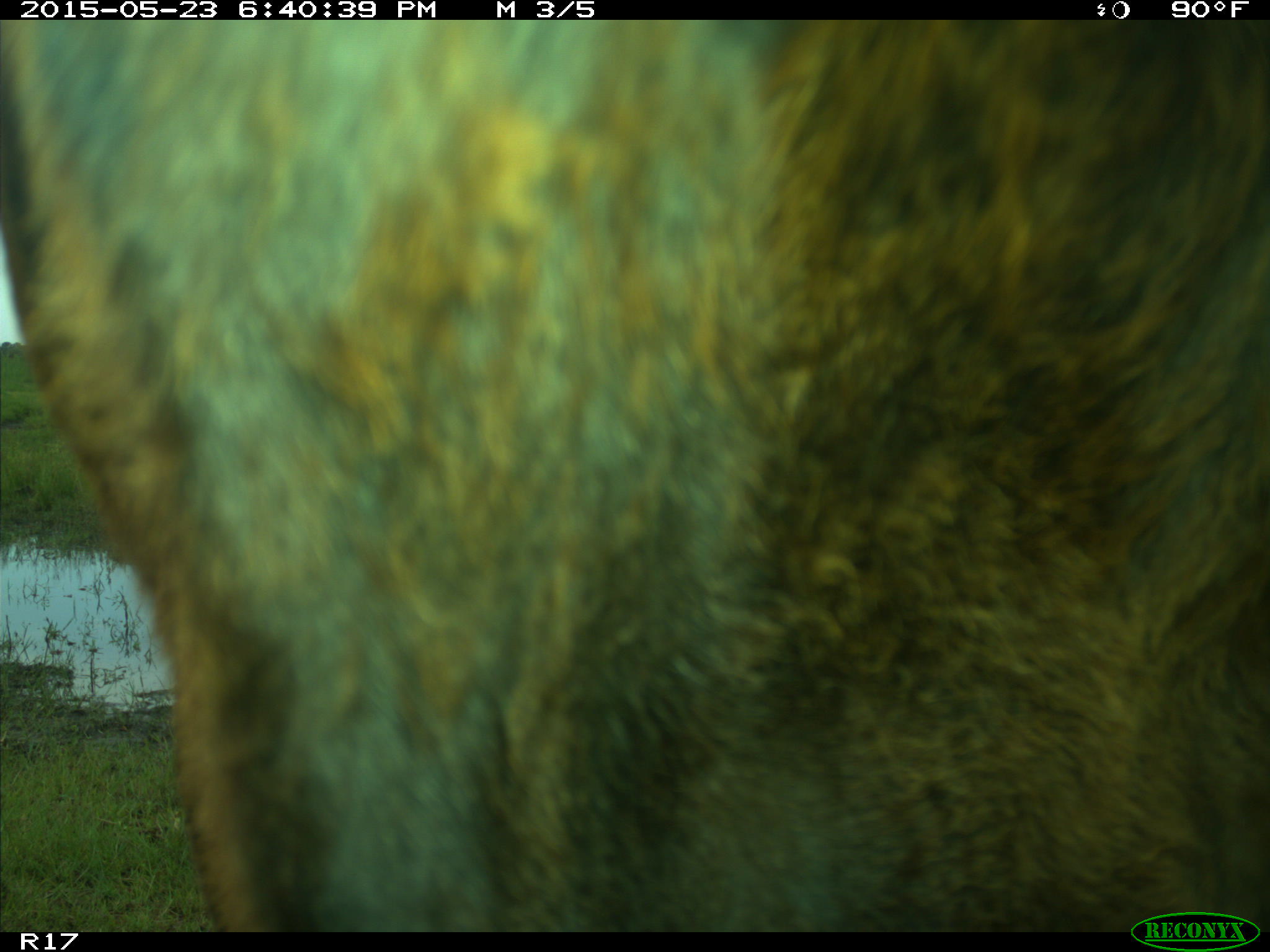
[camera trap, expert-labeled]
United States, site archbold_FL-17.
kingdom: Animalia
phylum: Chordata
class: Mammalia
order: Artiodactyla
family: Bovidae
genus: Bos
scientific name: Bos taurus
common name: domestic cow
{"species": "Bos taurus (domestic cow)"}